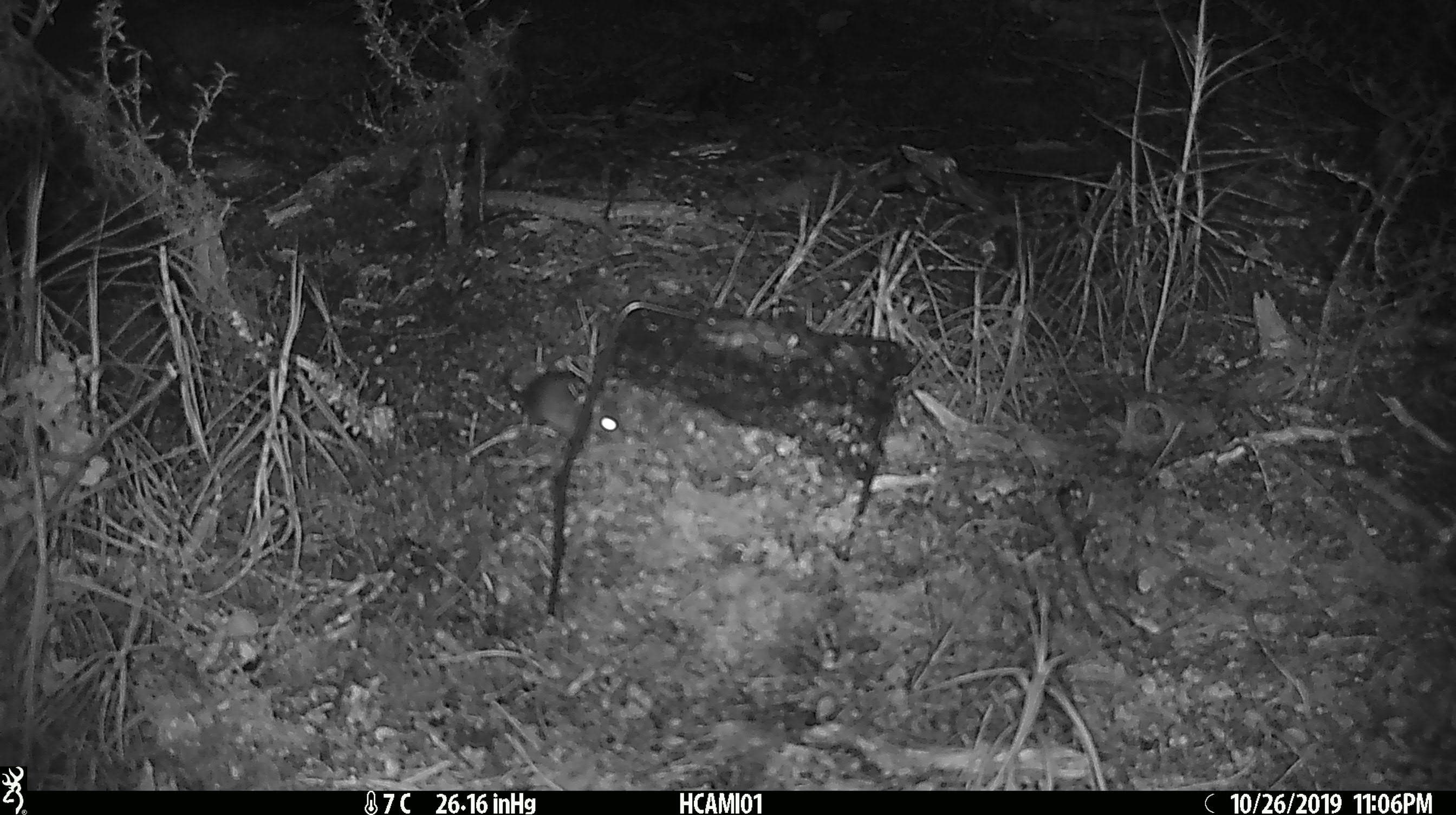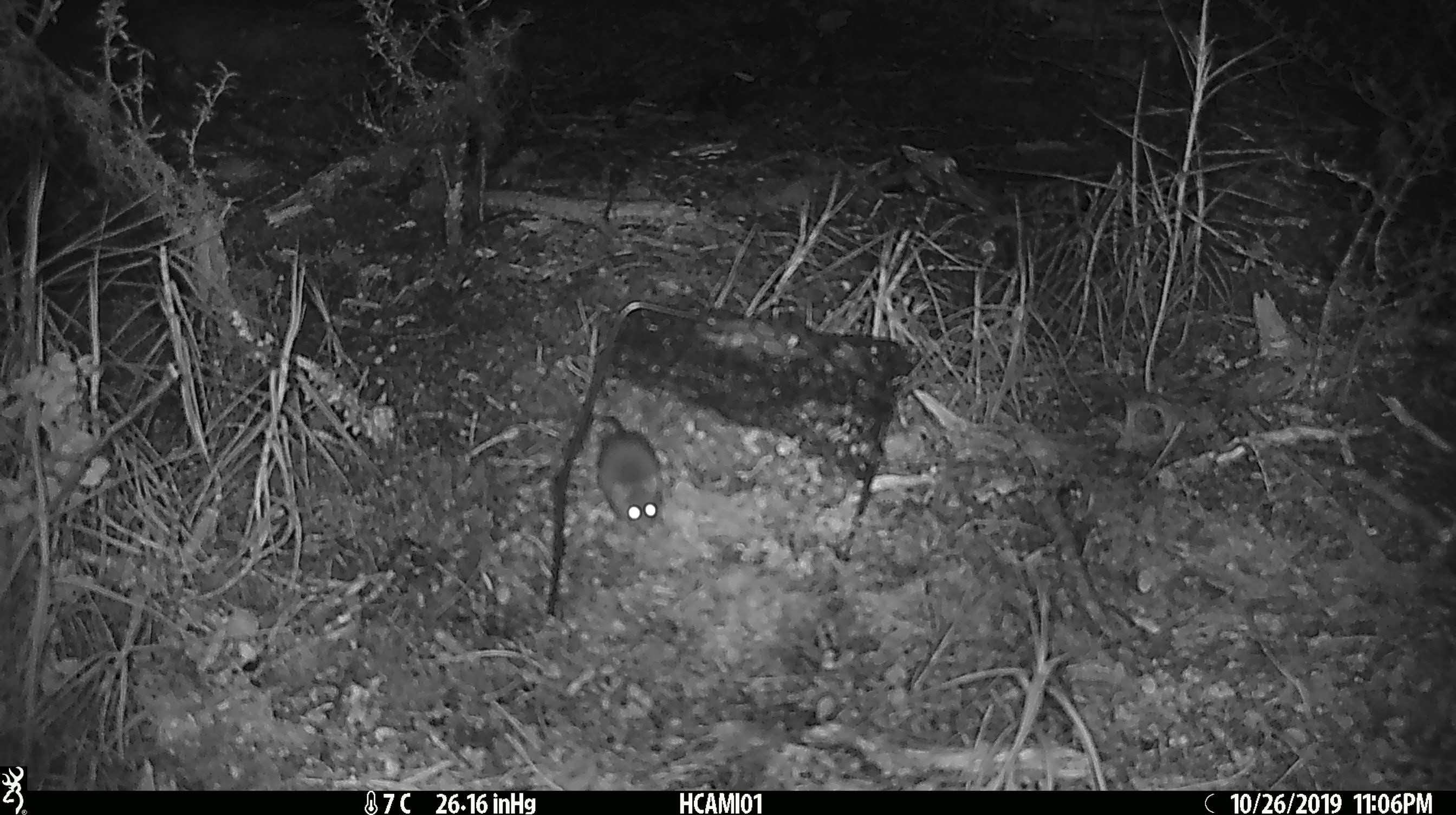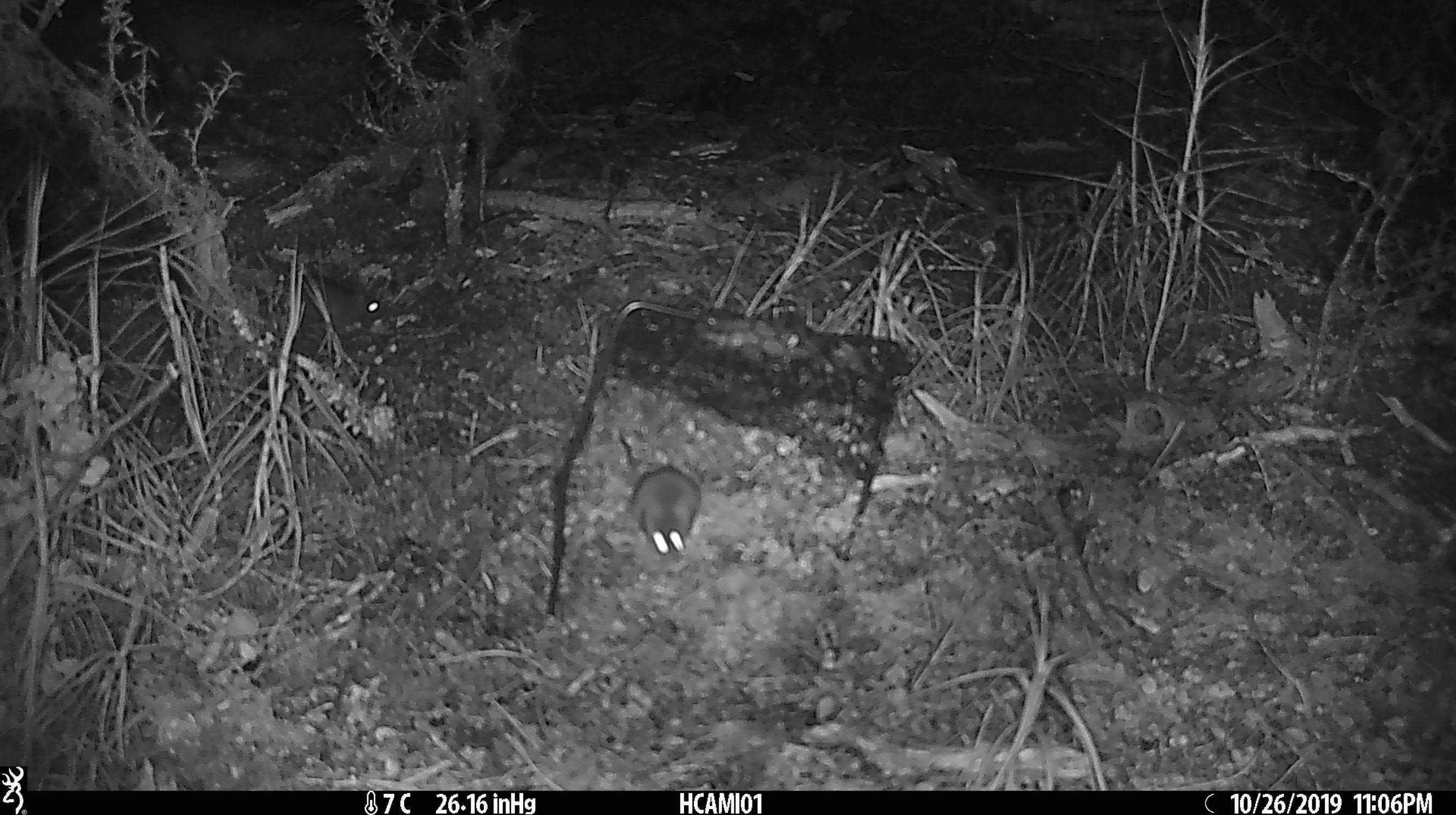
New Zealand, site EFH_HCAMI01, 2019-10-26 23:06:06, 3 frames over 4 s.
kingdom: Animalia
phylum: Chordata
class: Mammalia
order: Rodentia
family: Muridae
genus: Mus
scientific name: Mus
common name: mouse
Mouse (Mus).